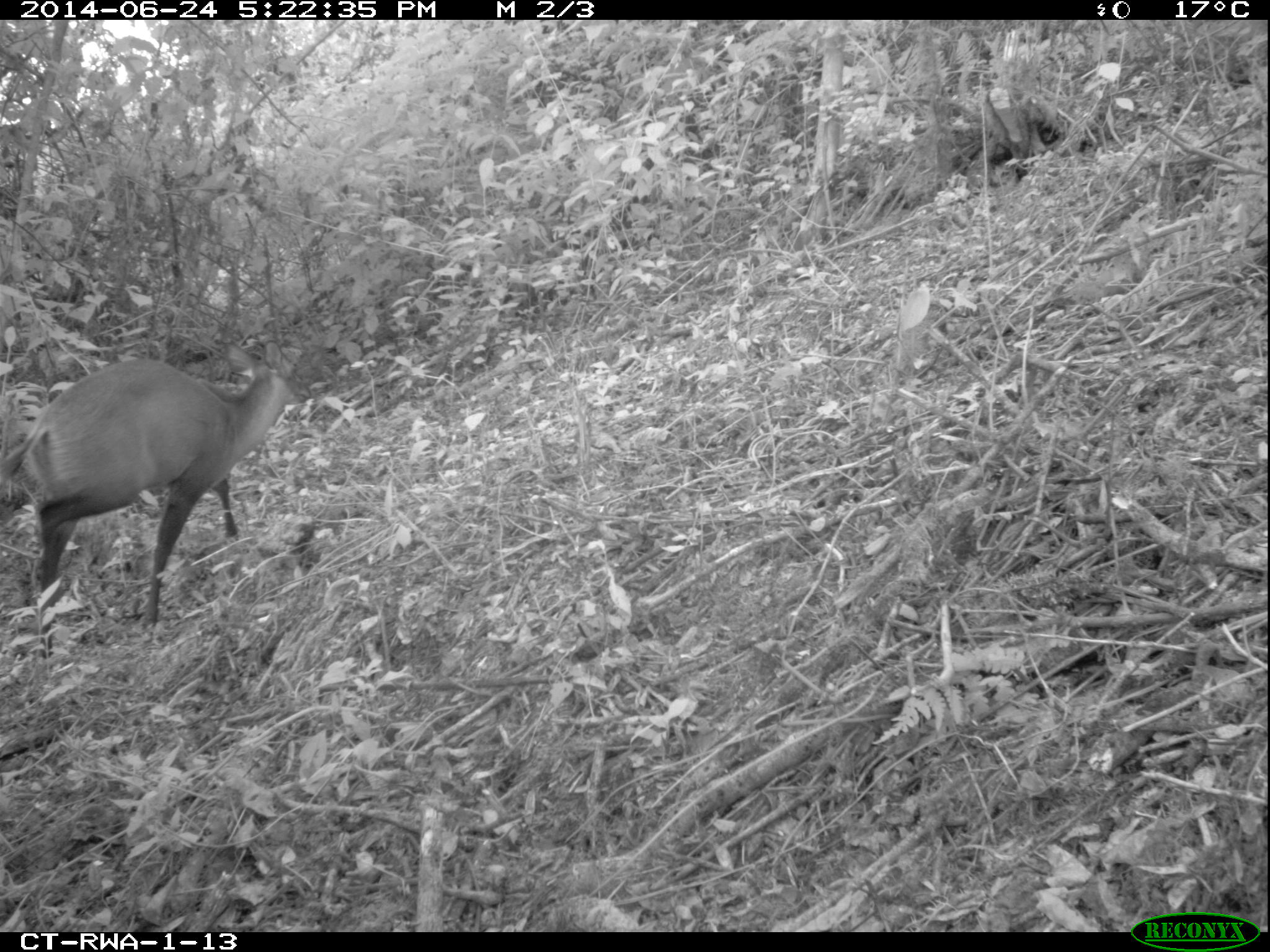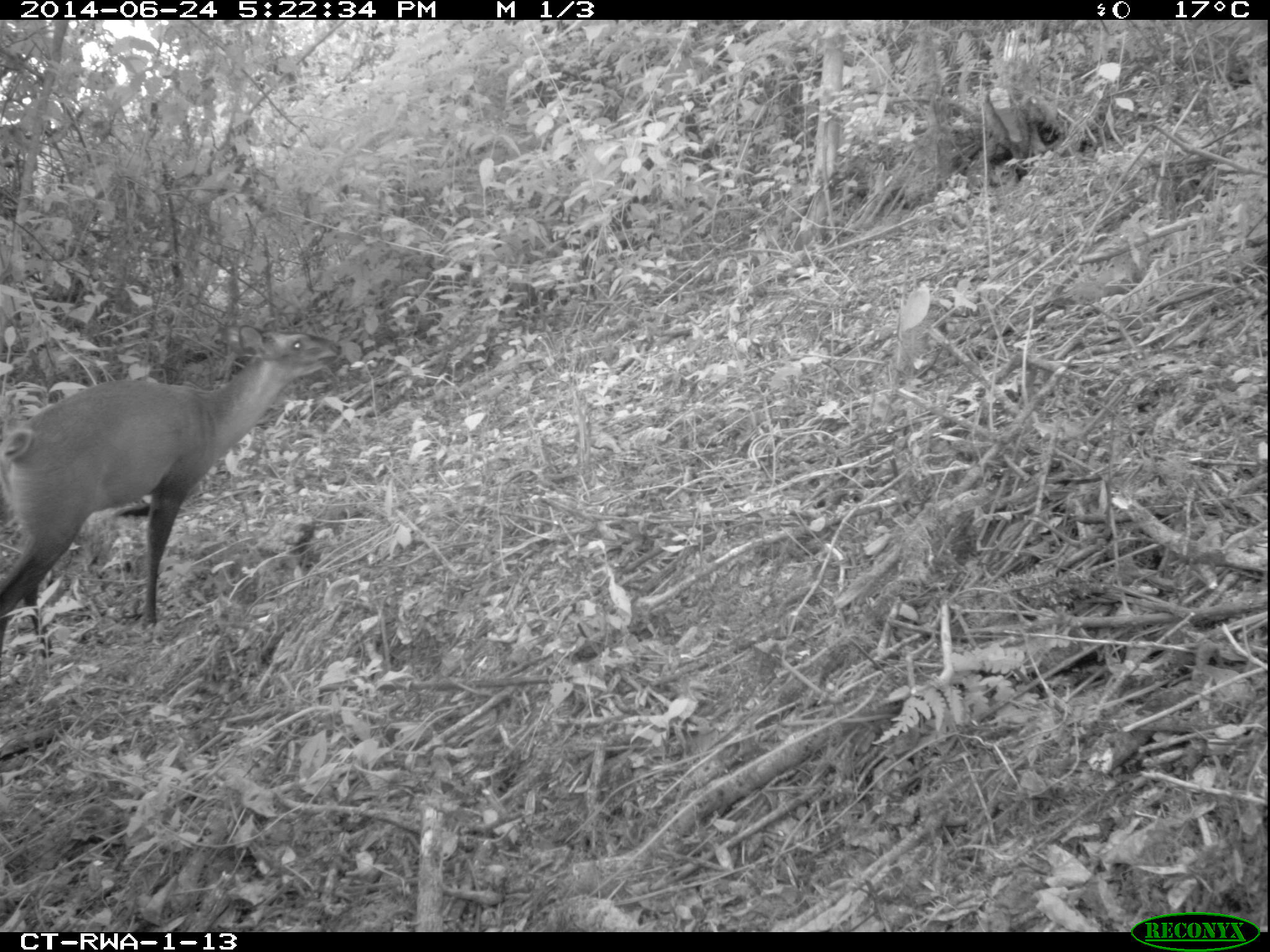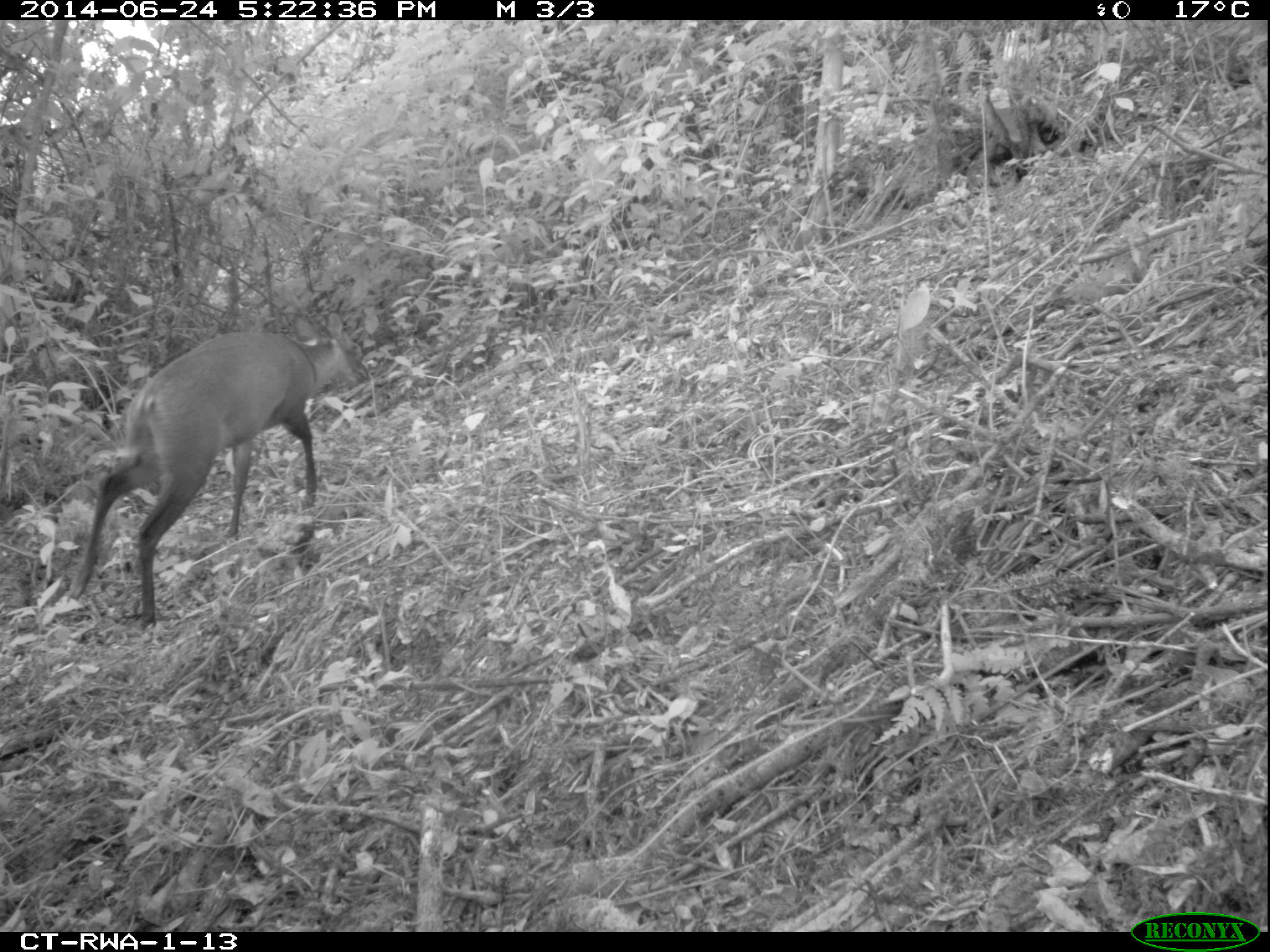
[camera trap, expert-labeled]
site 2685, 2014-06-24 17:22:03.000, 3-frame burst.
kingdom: Animalia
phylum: Chordata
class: Mammalia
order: Artiodactyla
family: Bovidae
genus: Cephalophus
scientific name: Cephalophus nigrifrons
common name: black-fronted duiker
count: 1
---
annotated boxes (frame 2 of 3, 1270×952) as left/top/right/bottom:
cephalophus nigrifrons: 0/324/342/660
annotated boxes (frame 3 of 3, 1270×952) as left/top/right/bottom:
cephalophus nigrifrons: 68/310/370/635